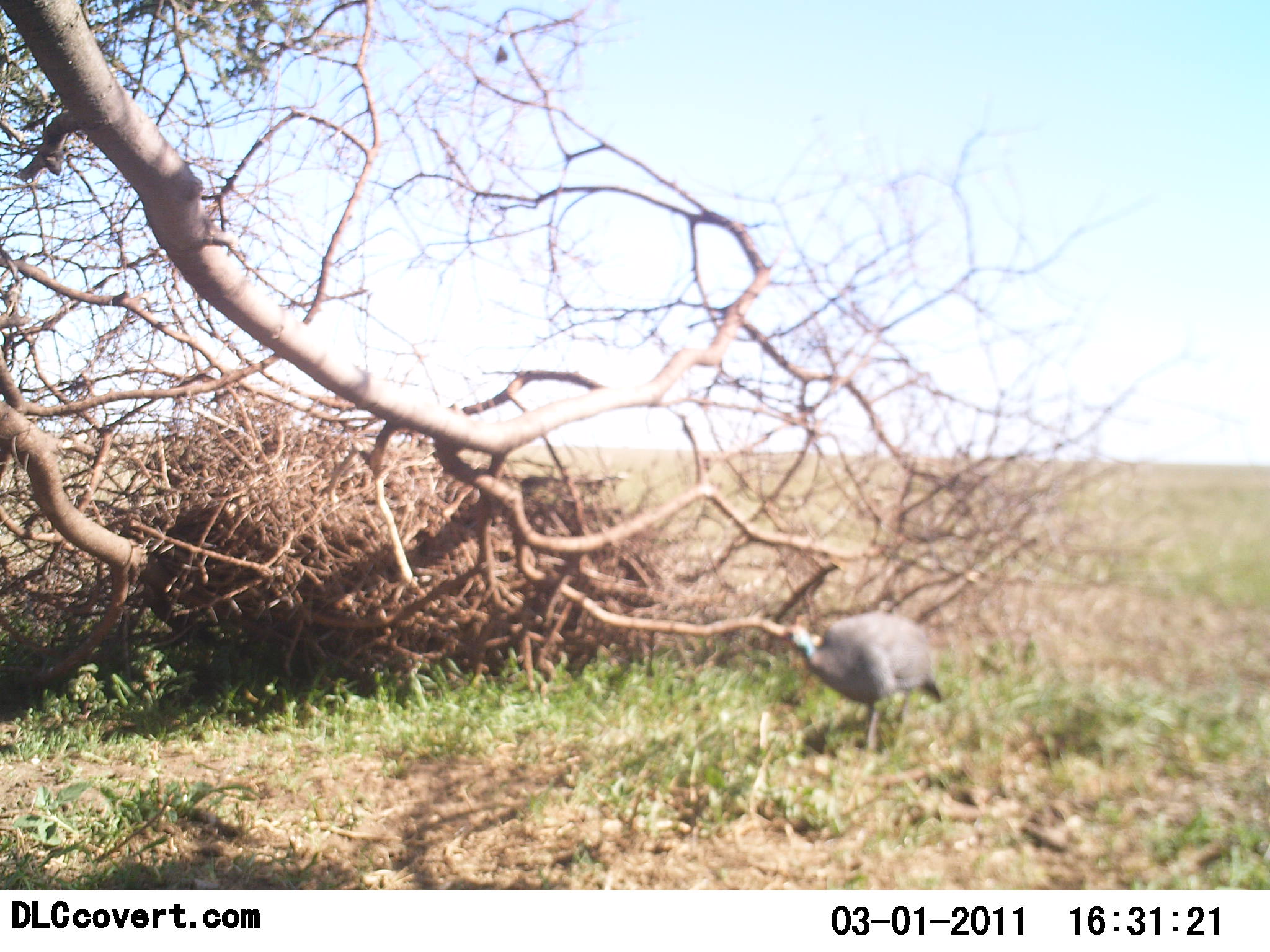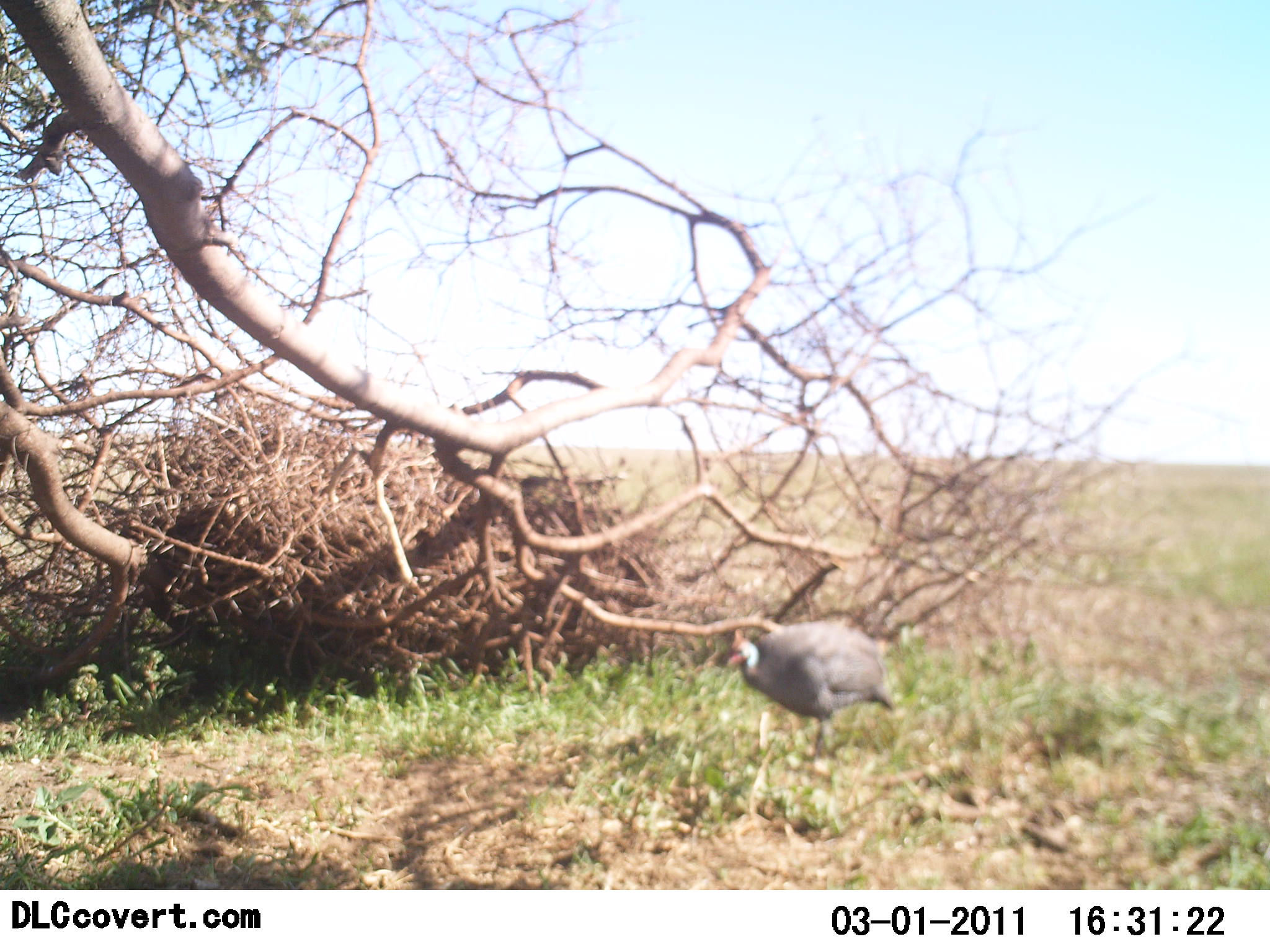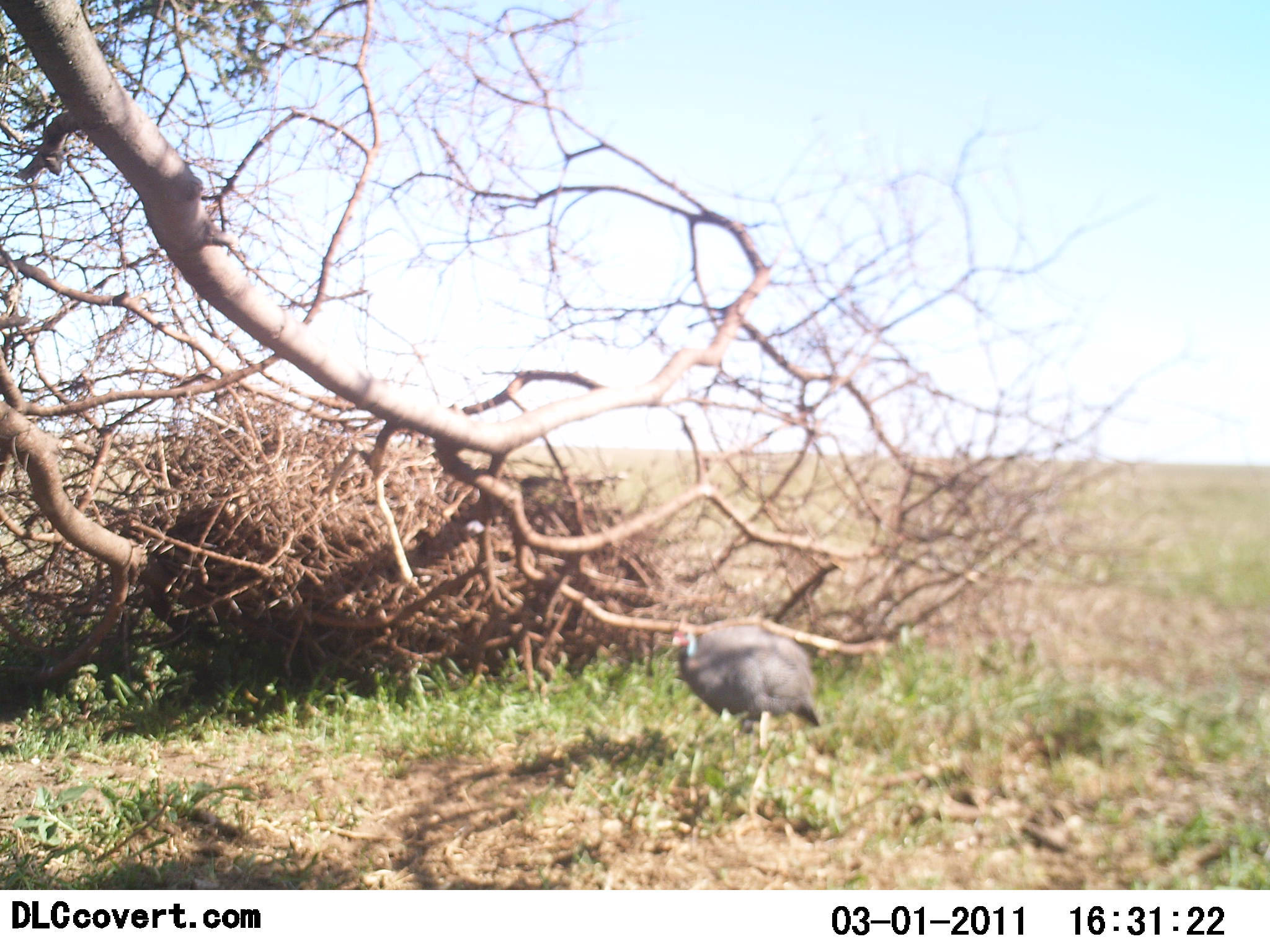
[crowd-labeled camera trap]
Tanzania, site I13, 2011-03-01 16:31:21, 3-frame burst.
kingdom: Animalia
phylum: Chordata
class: Aves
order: Galliformes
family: Numididae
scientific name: Numididae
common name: guinea fowl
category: guineafowl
Guineafowl (guinea fowl) (Numididae), count 1. Behavior (volunteer vote fractions): standing 15%, resting 0%, moving 85%, interacting 0%. Young present (vote fraction): 0%. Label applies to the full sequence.